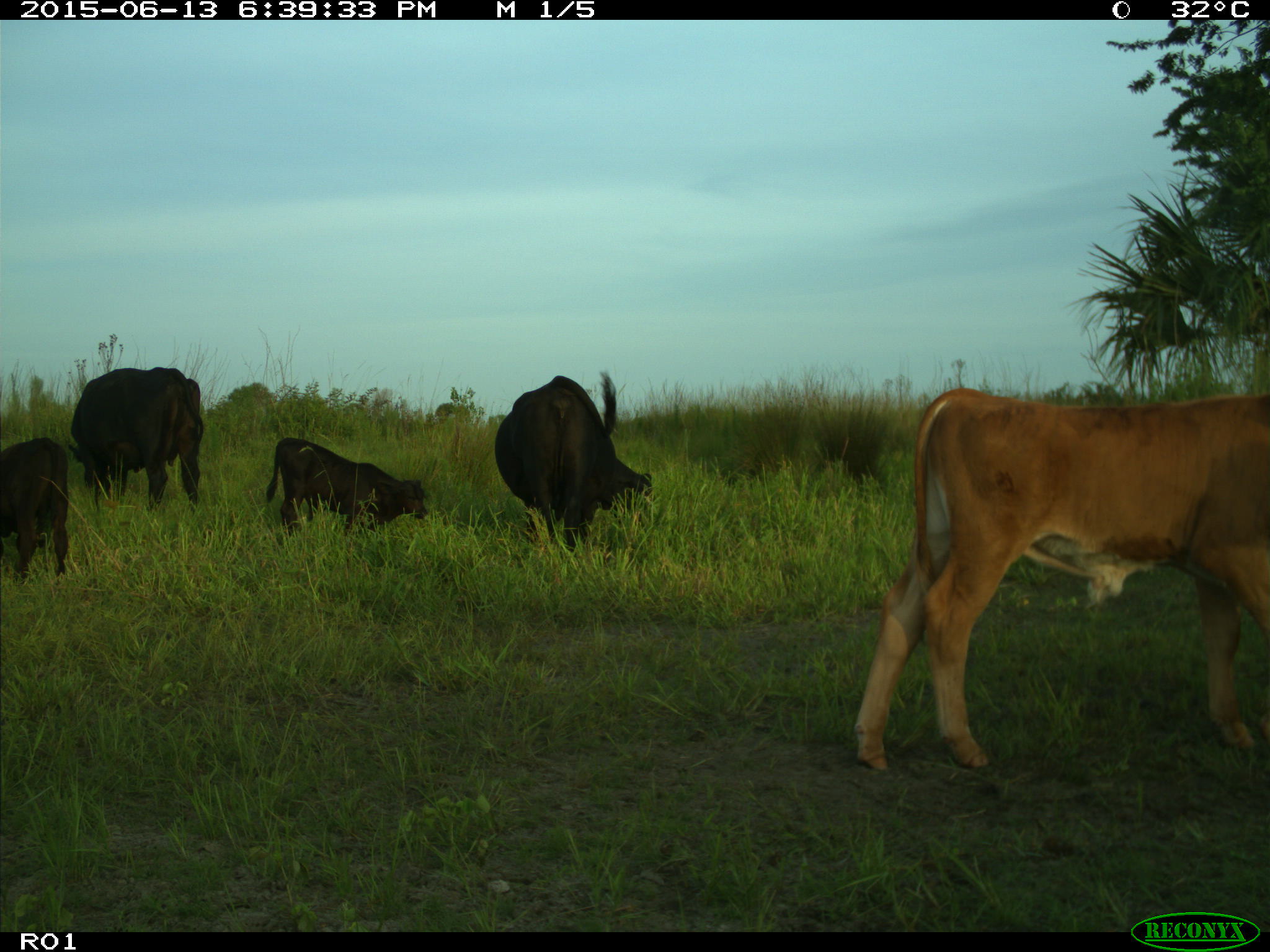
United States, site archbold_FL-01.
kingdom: Animalia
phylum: Chordata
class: Mammalia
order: Artiodactyla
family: Bovidae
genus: Bos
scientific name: Bos taurus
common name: domestic cow